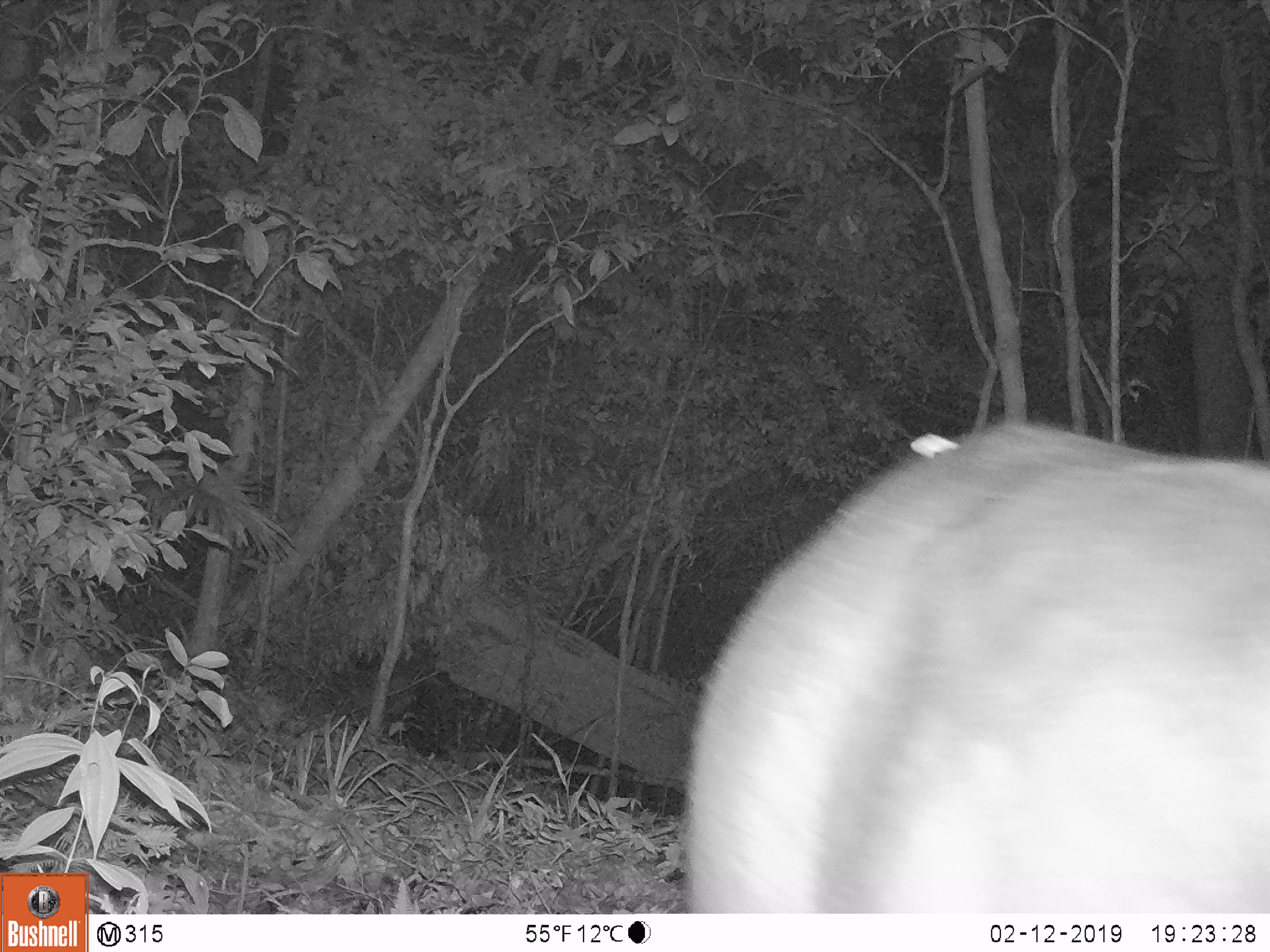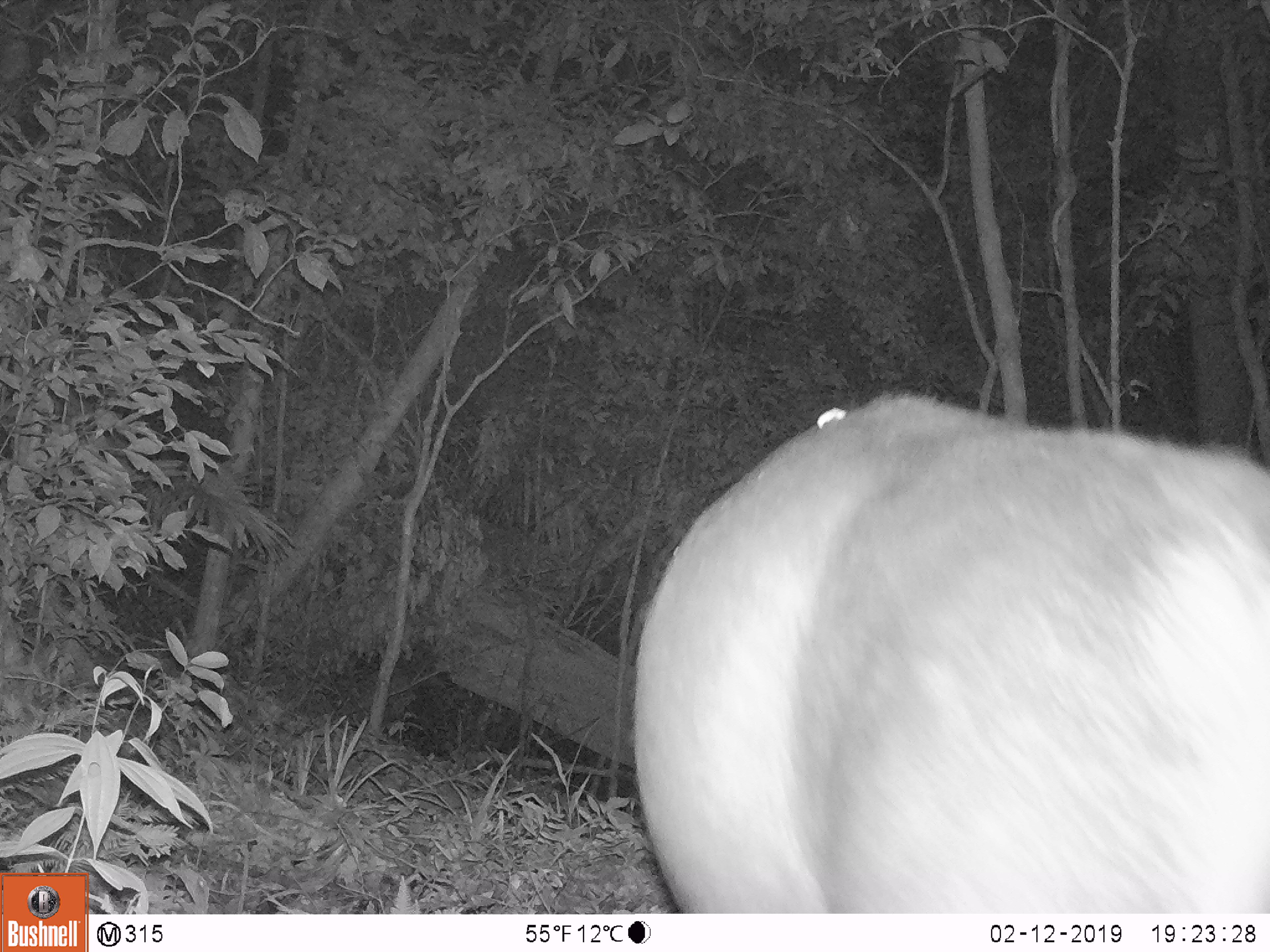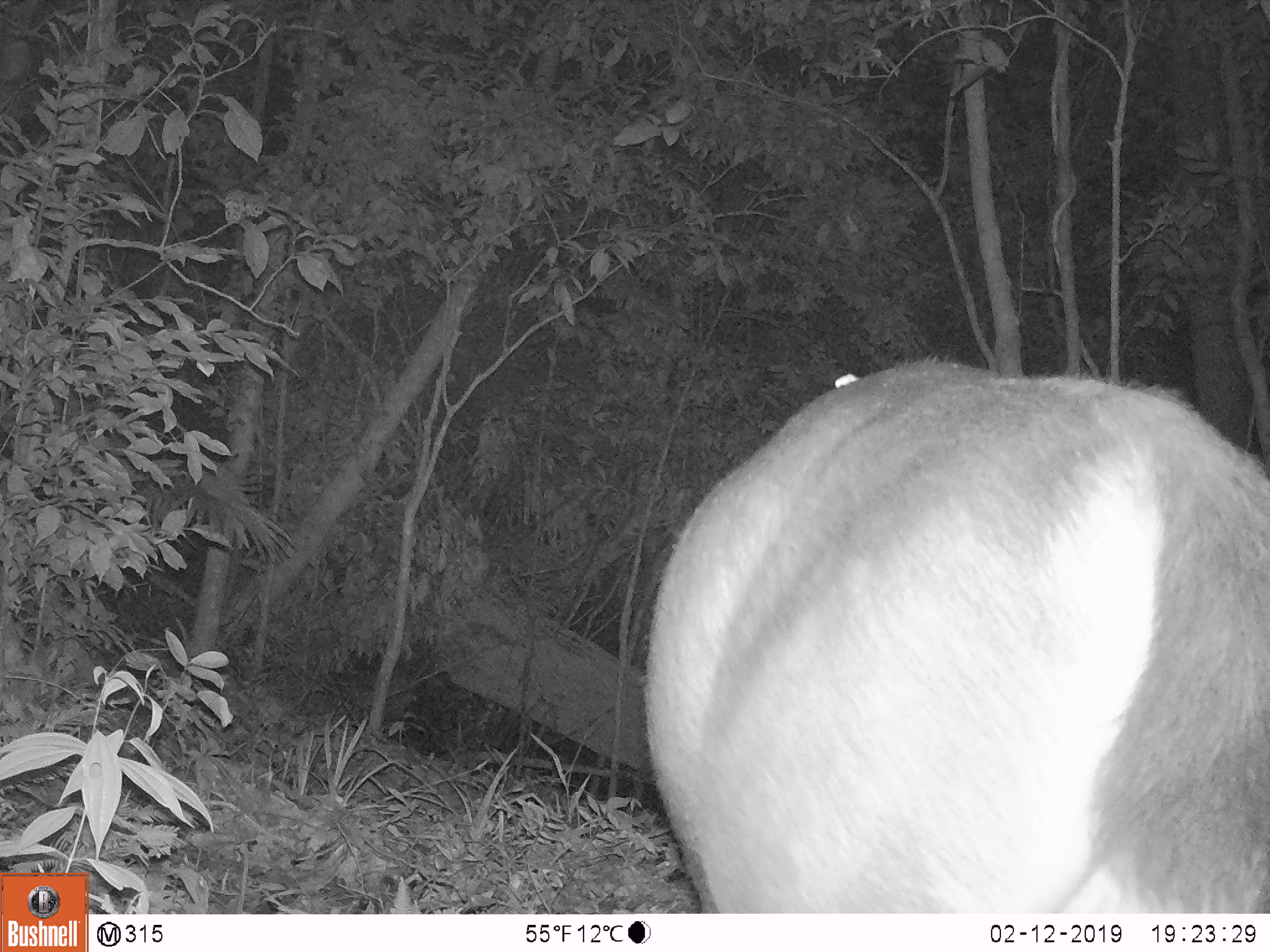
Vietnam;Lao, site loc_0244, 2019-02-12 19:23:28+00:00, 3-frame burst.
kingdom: Animalia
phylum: Chordata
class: Mammalia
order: Artiodactyla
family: Cervidae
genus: Rusa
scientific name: Rusa unicolor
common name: sambar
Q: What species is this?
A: Sambar (Rusa unicolor).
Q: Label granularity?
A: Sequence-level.